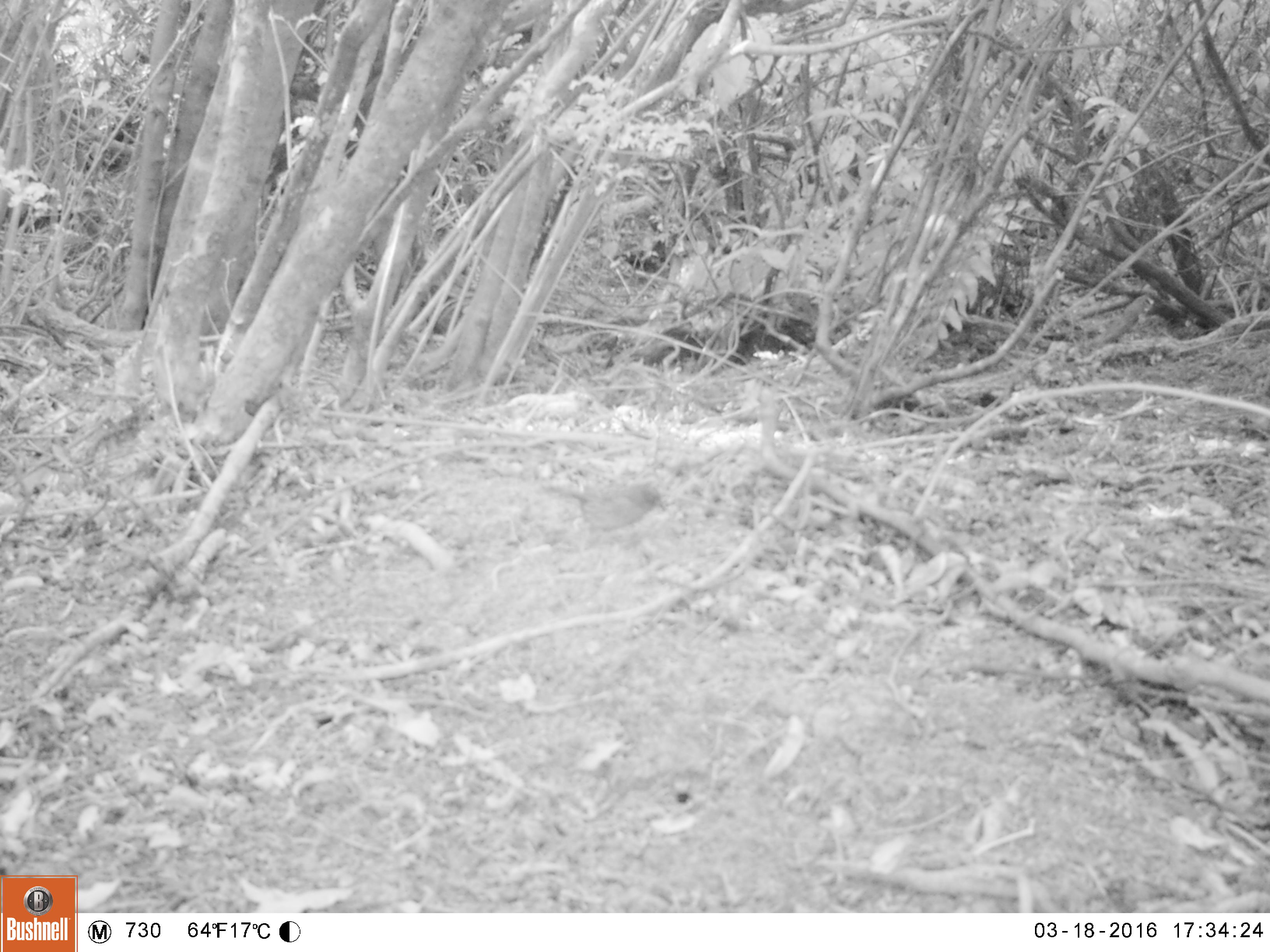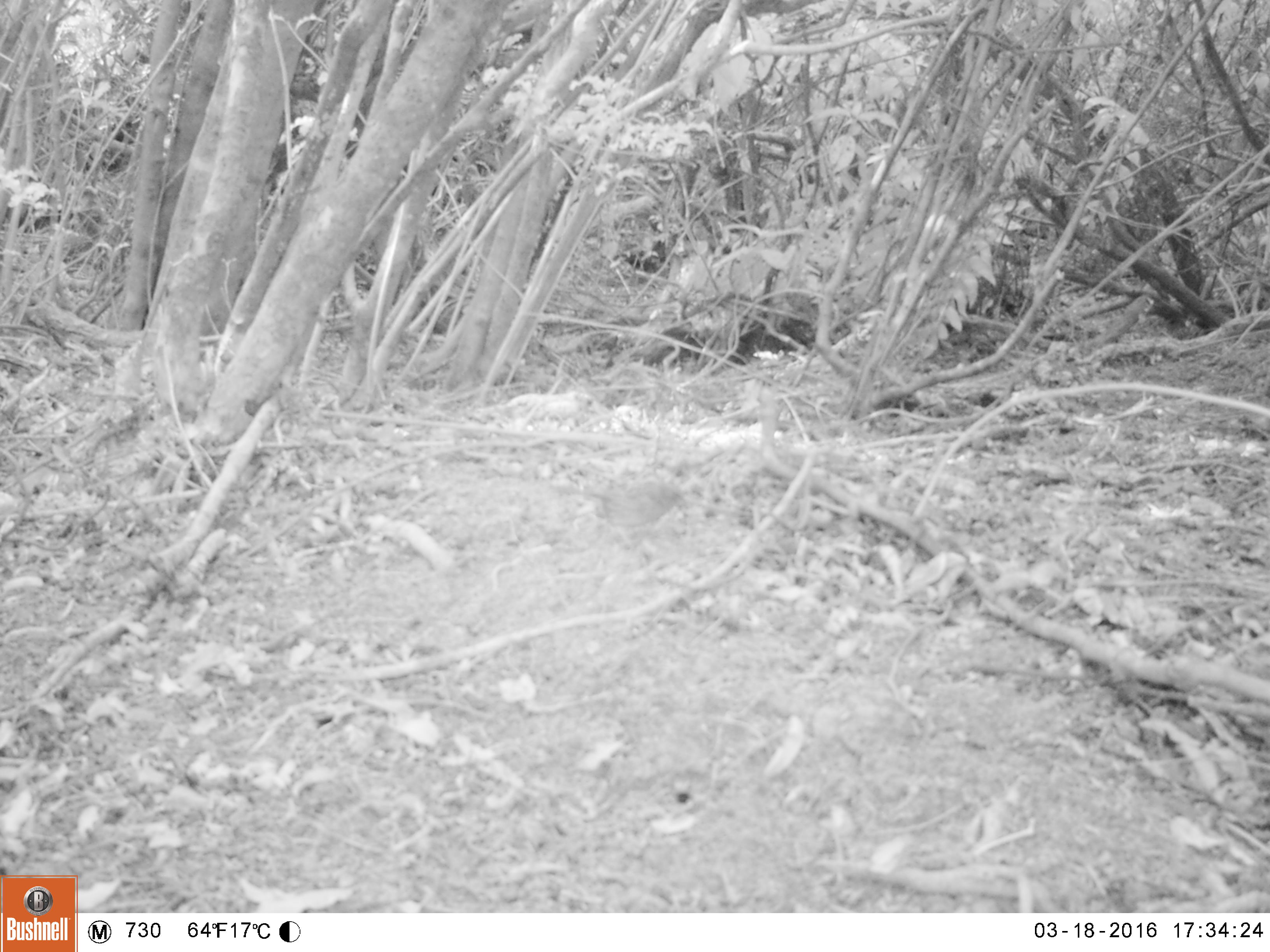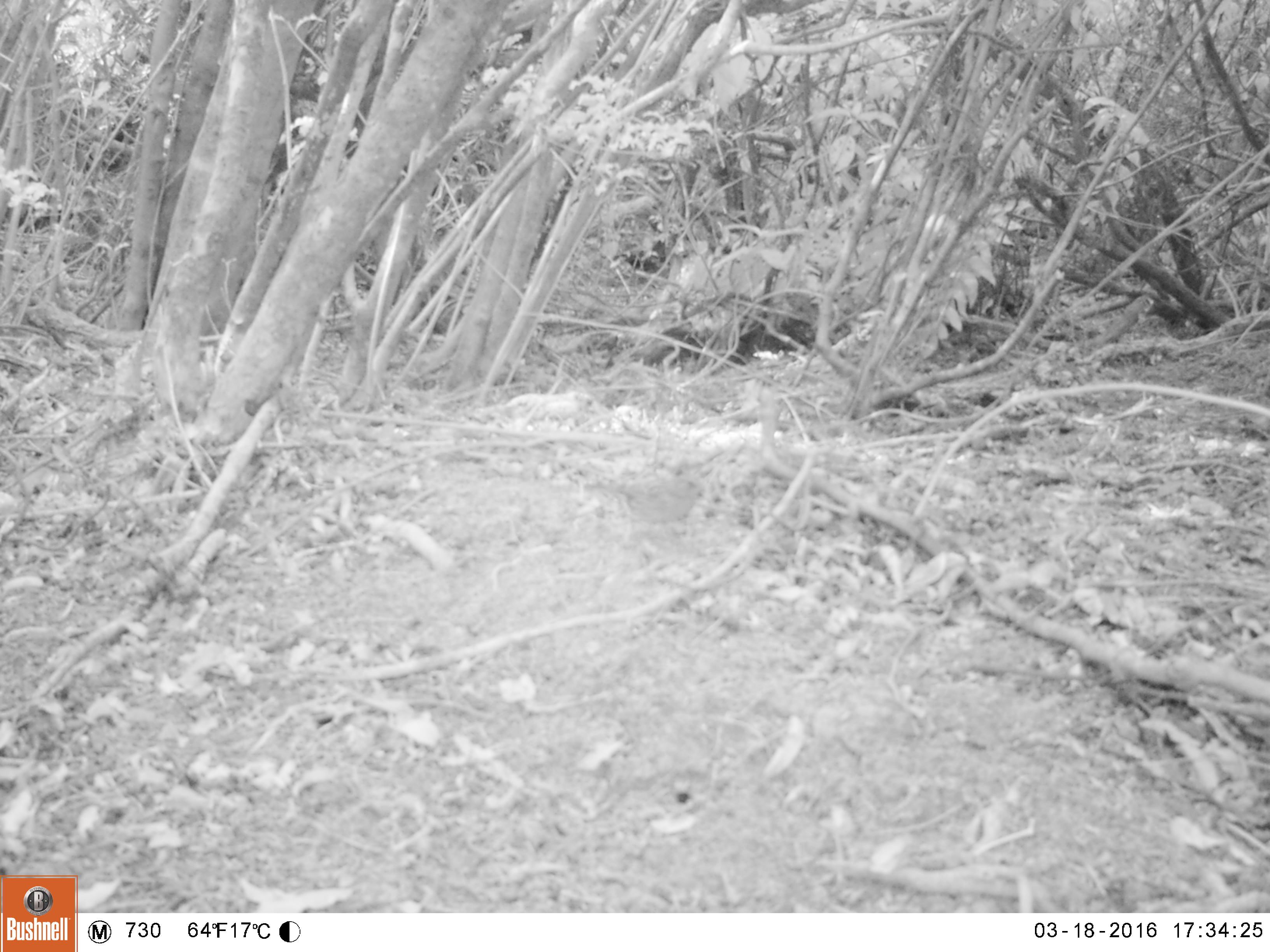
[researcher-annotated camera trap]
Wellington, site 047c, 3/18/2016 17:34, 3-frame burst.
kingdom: Animalia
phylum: Chordata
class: Aves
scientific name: Aves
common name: bird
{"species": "bird (Aves)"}